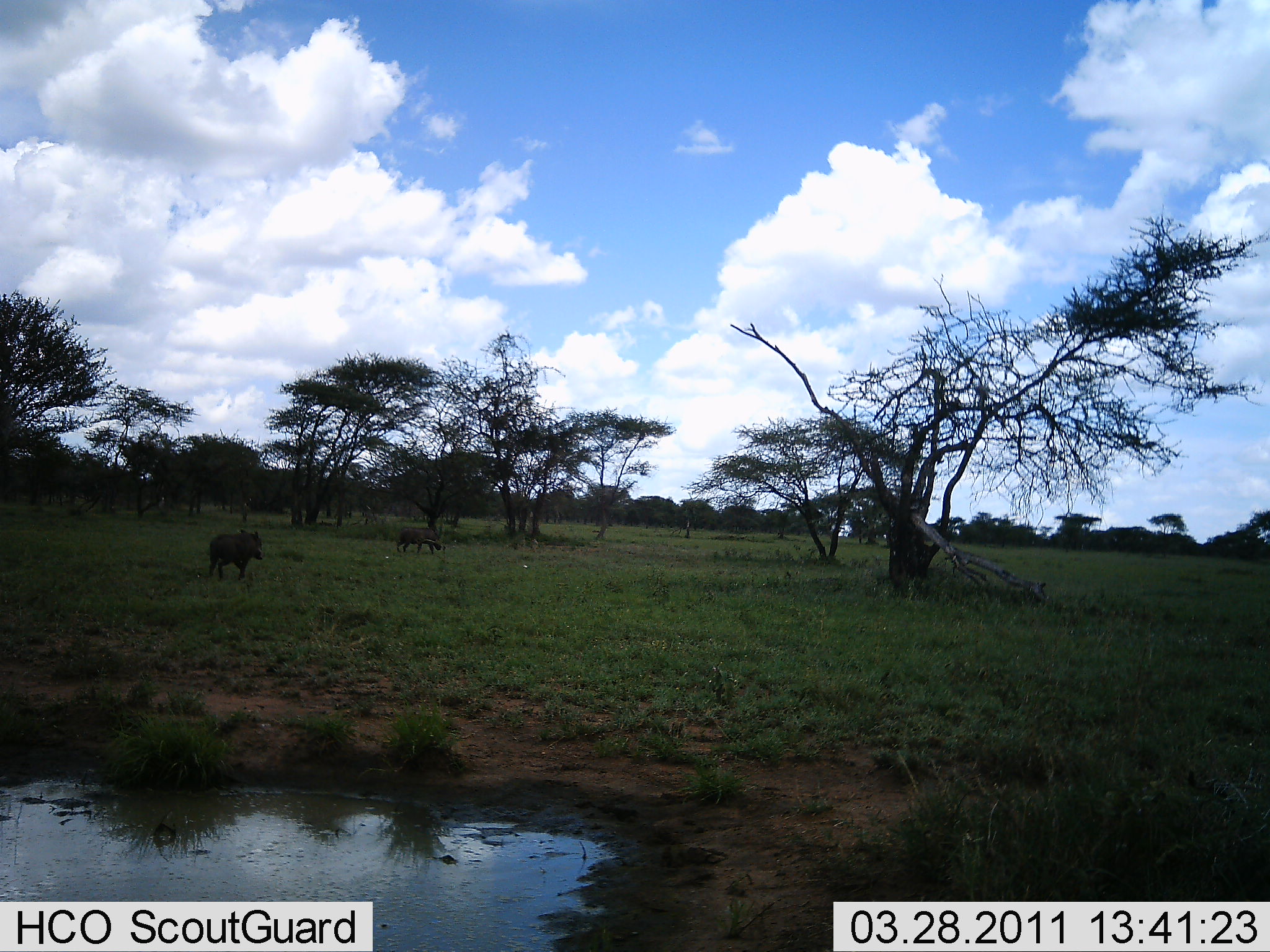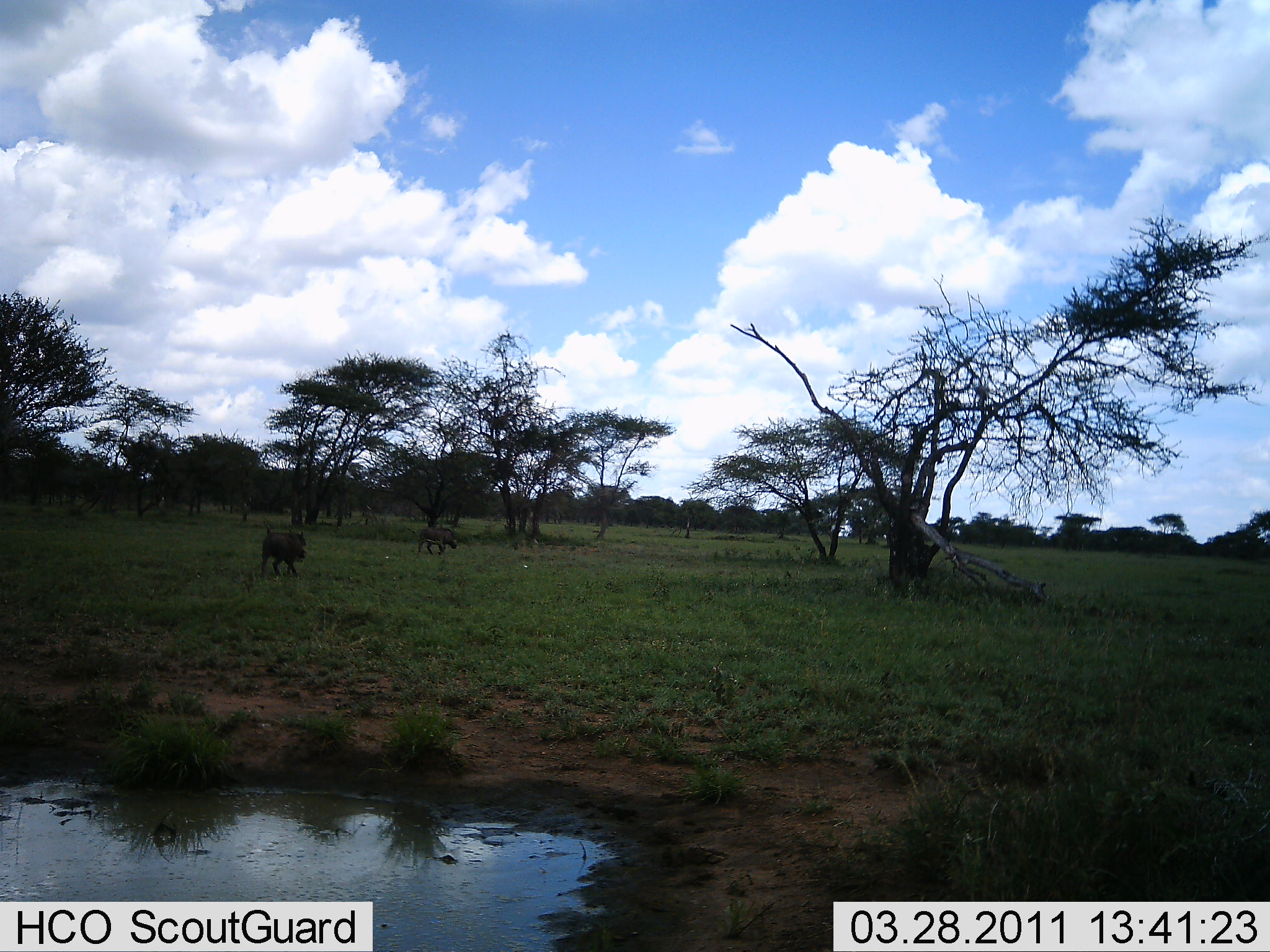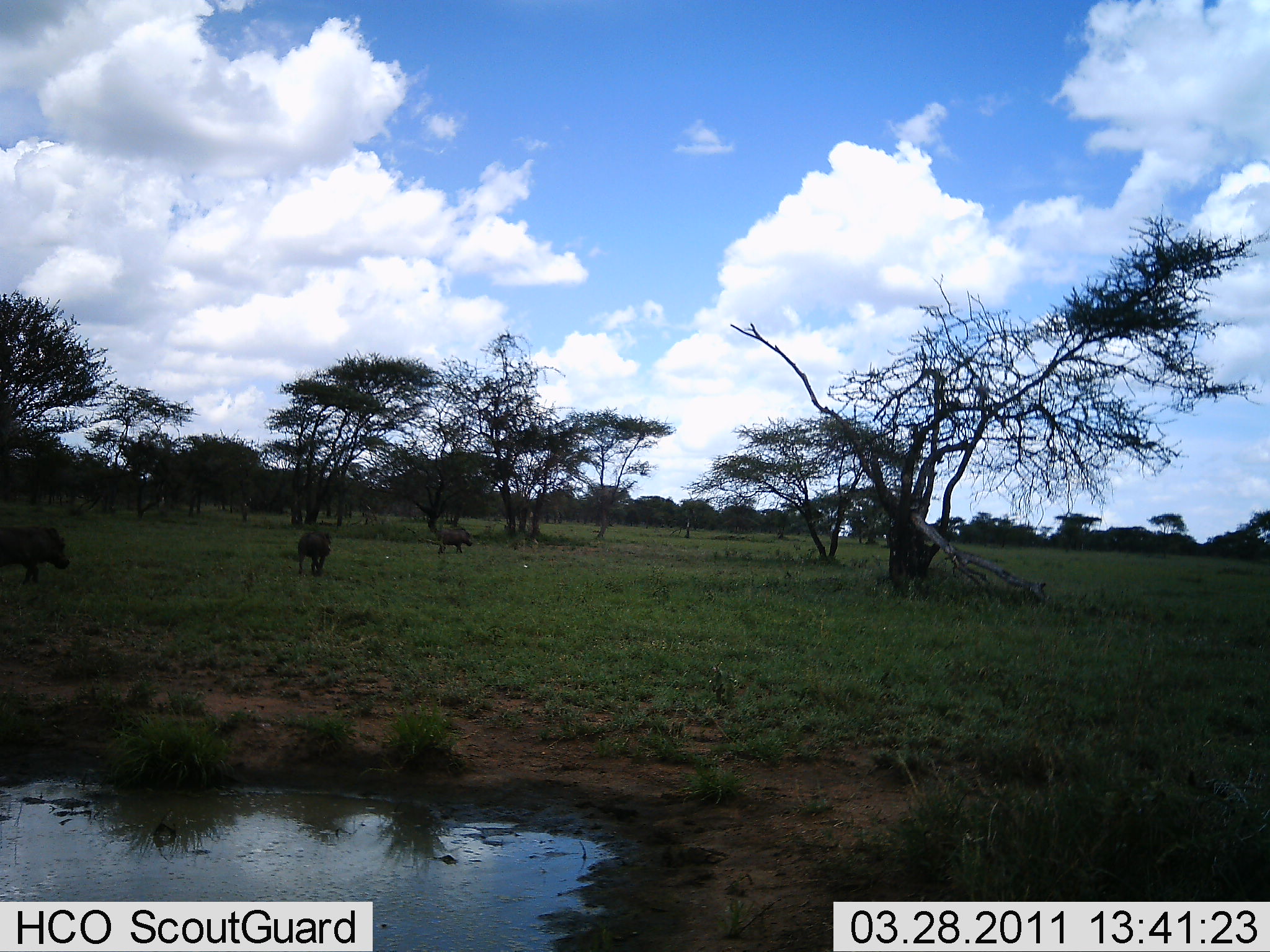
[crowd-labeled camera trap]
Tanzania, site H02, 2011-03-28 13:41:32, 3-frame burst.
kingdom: Animalia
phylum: Chordata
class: Mammalia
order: Artiodactyla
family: Suidae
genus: Phacochoerus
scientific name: Phacochoerus africanus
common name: warthog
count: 3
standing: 0%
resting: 0%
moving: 100%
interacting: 0%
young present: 0%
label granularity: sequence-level